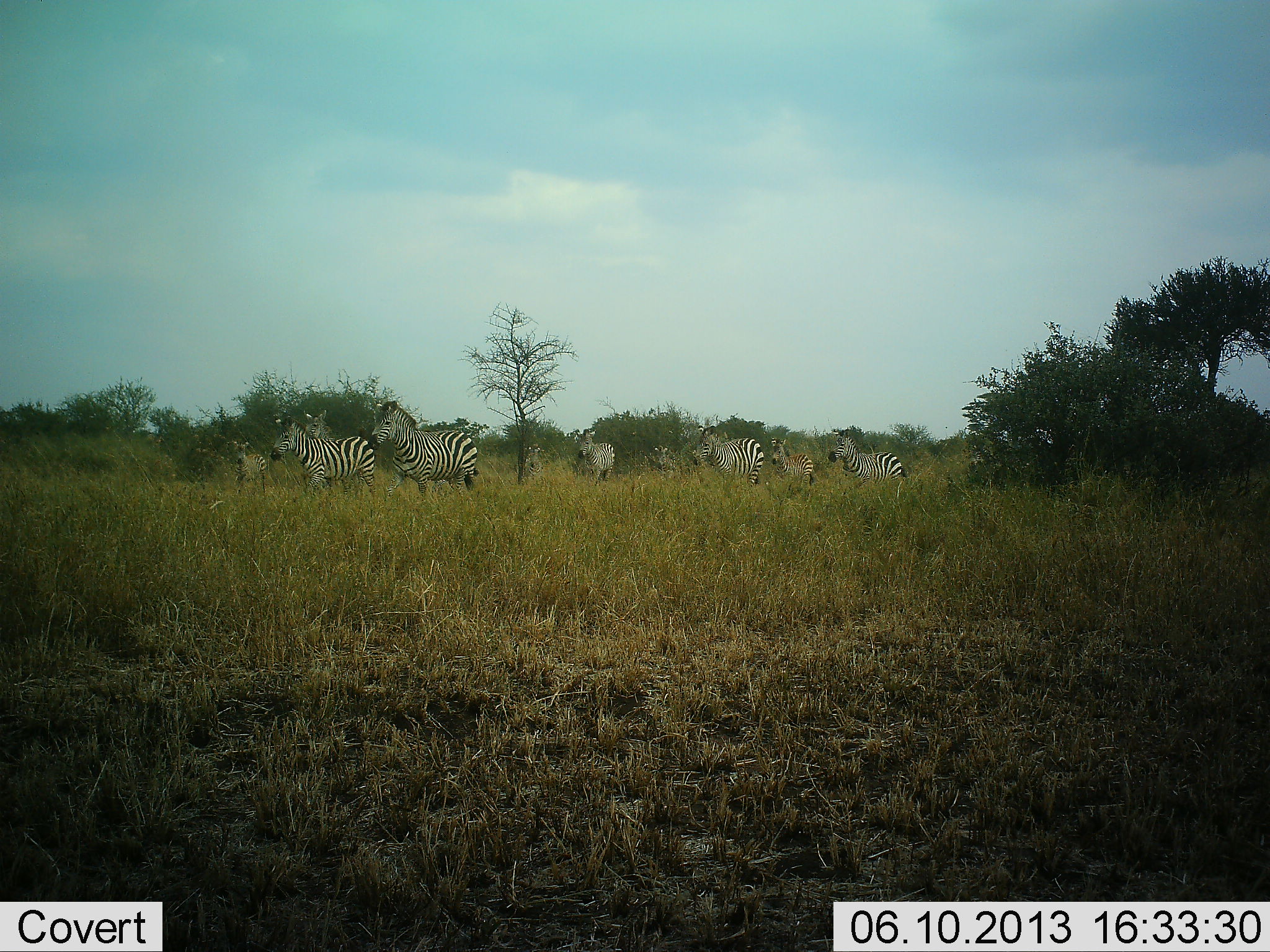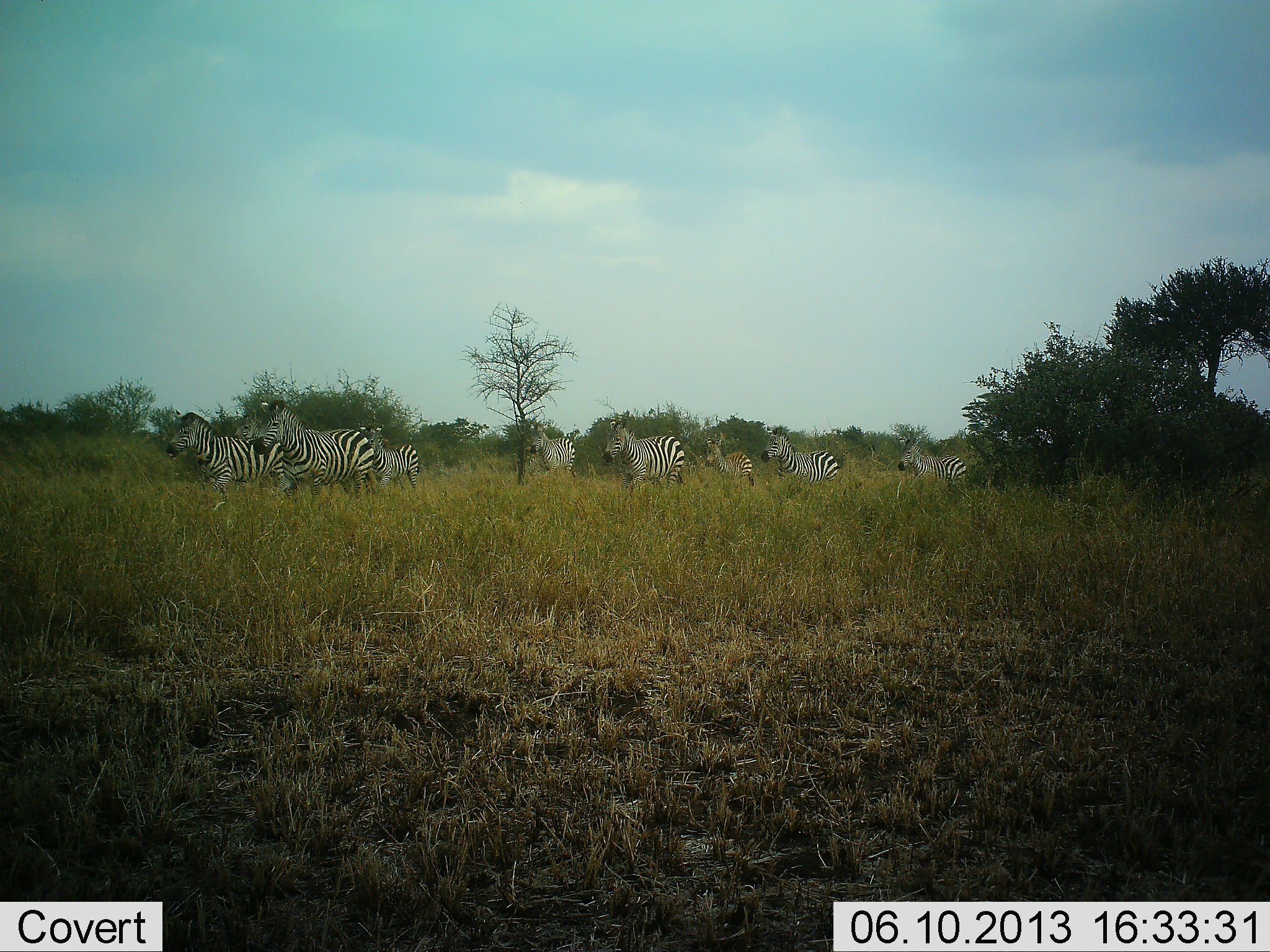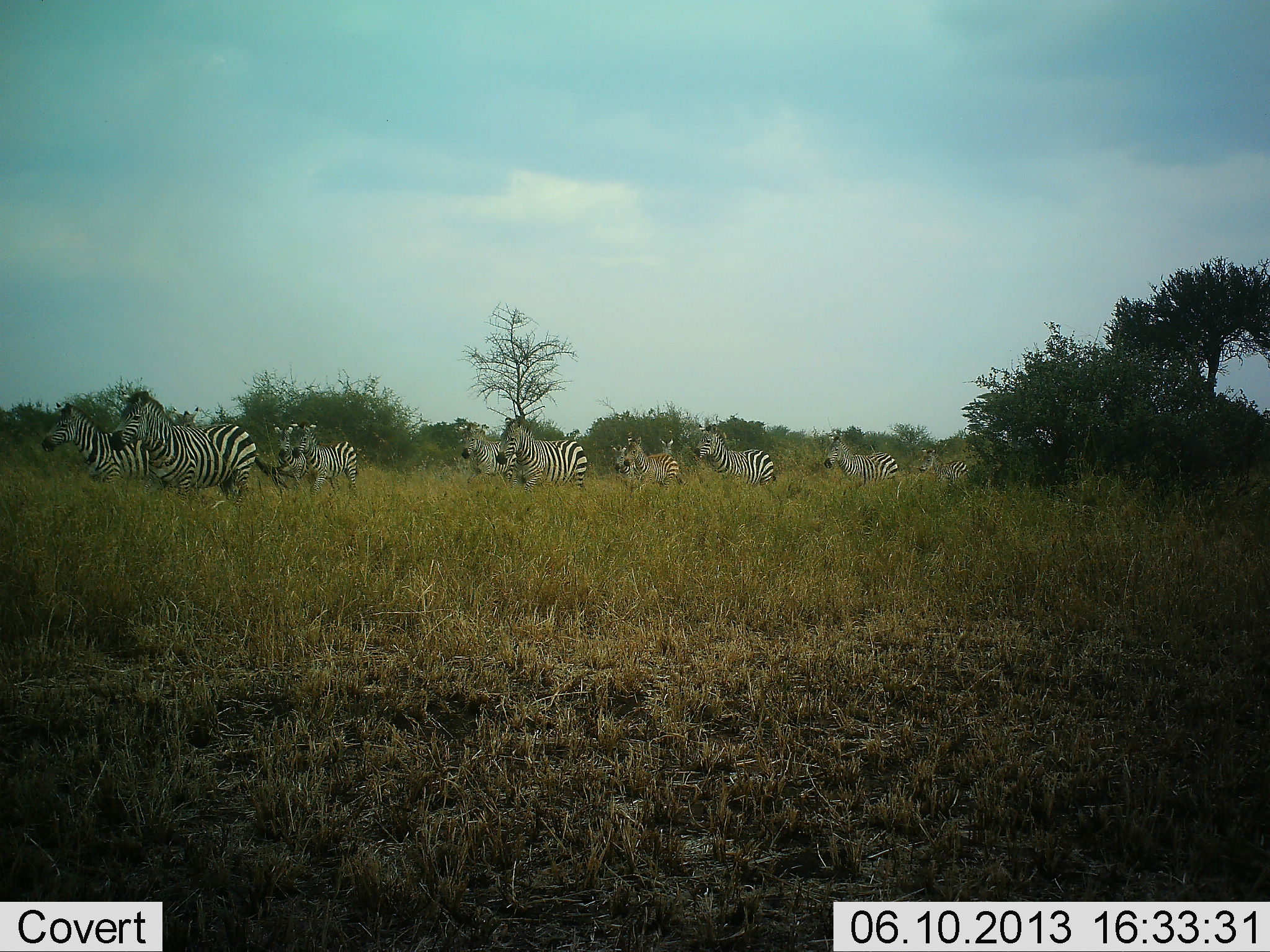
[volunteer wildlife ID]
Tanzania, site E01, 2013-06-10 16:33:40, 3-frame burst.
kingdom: Animalia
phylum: Chordata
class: Mammalia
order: Perissodactyla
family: Equidae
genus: Equus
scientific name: Equus quagga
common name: plains zebra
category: zebra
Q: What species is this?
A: Zebra (plains zebra) (Equus quagga).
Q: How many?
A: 9.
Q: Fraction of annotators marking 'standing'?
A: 0%.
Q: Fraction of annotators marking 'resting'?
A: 0%.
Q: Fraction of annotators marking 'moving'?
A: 100%.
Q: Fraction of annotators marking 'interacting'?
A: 0%.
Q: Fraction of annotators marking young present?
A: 18%.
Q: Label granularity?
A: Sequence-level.